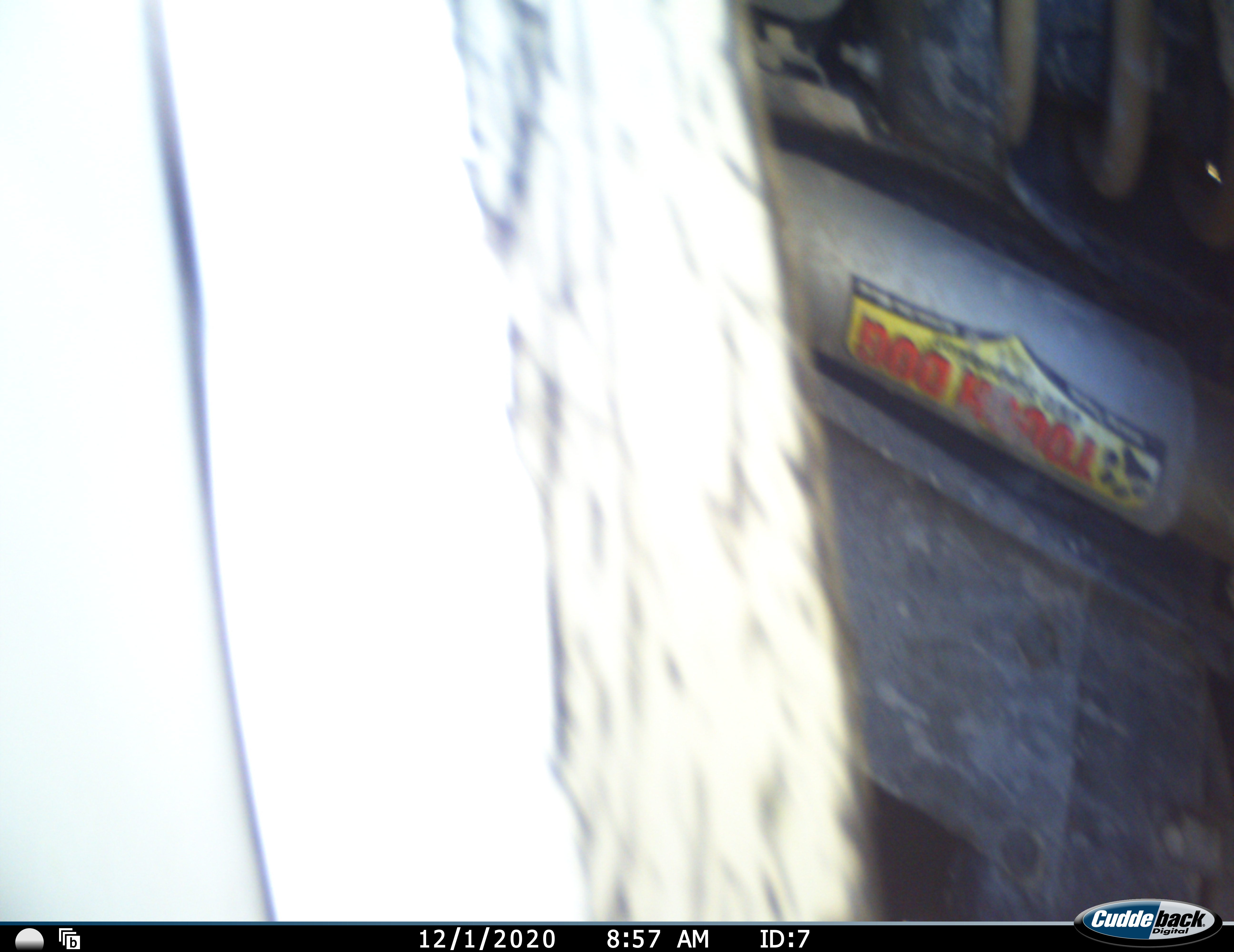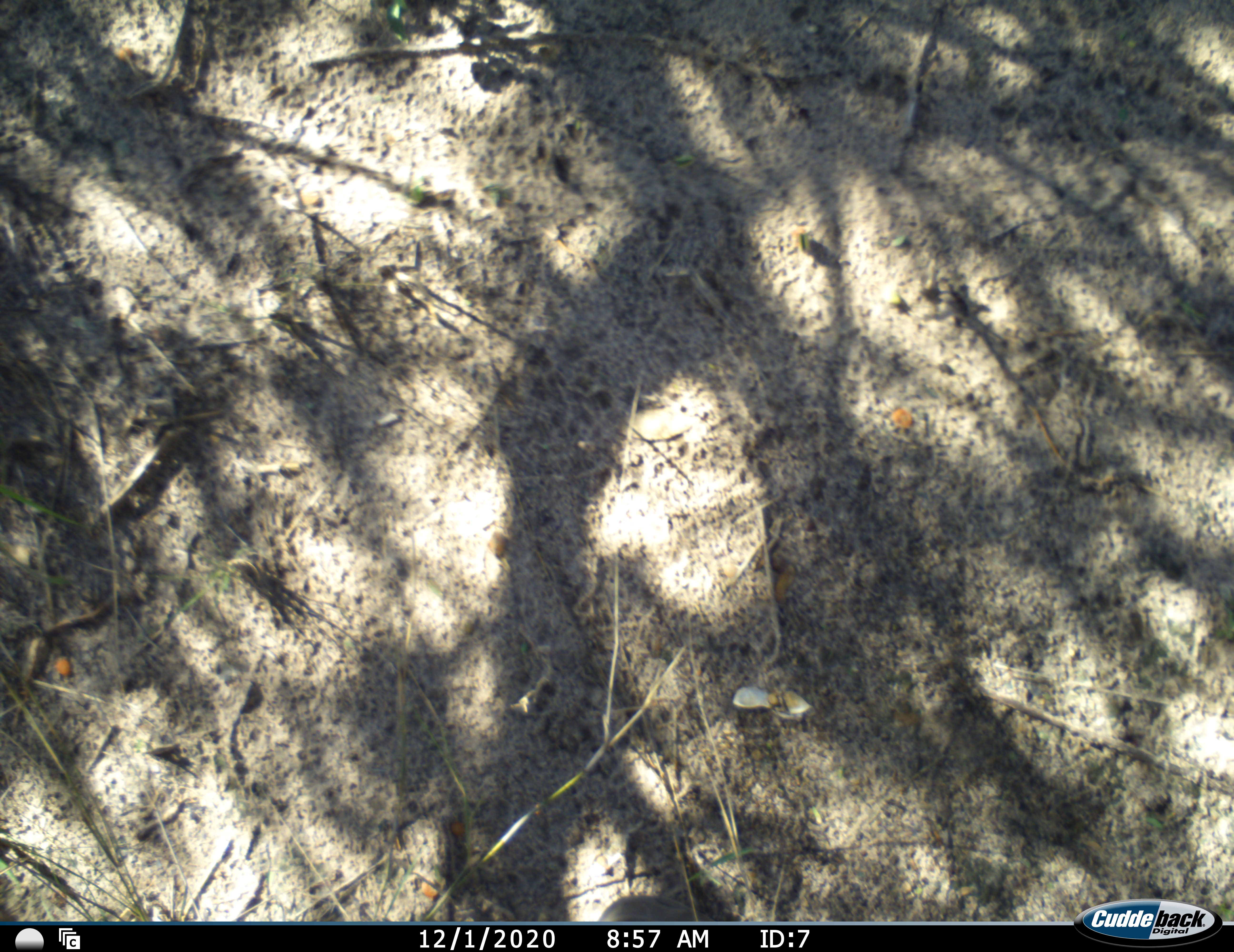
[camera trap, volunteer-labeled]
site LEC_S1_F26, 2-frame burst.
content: unidentified animal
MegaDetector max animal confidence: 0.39